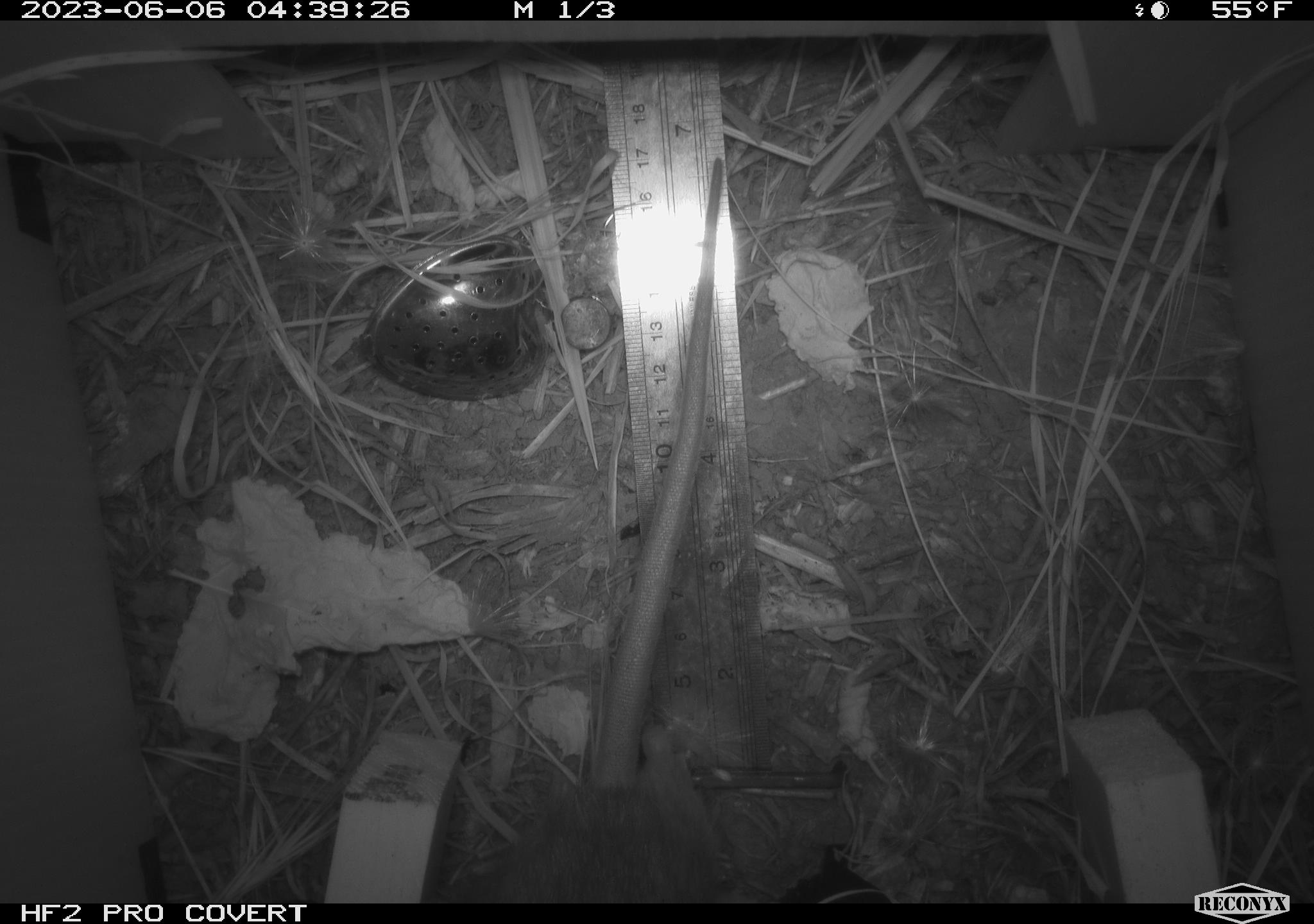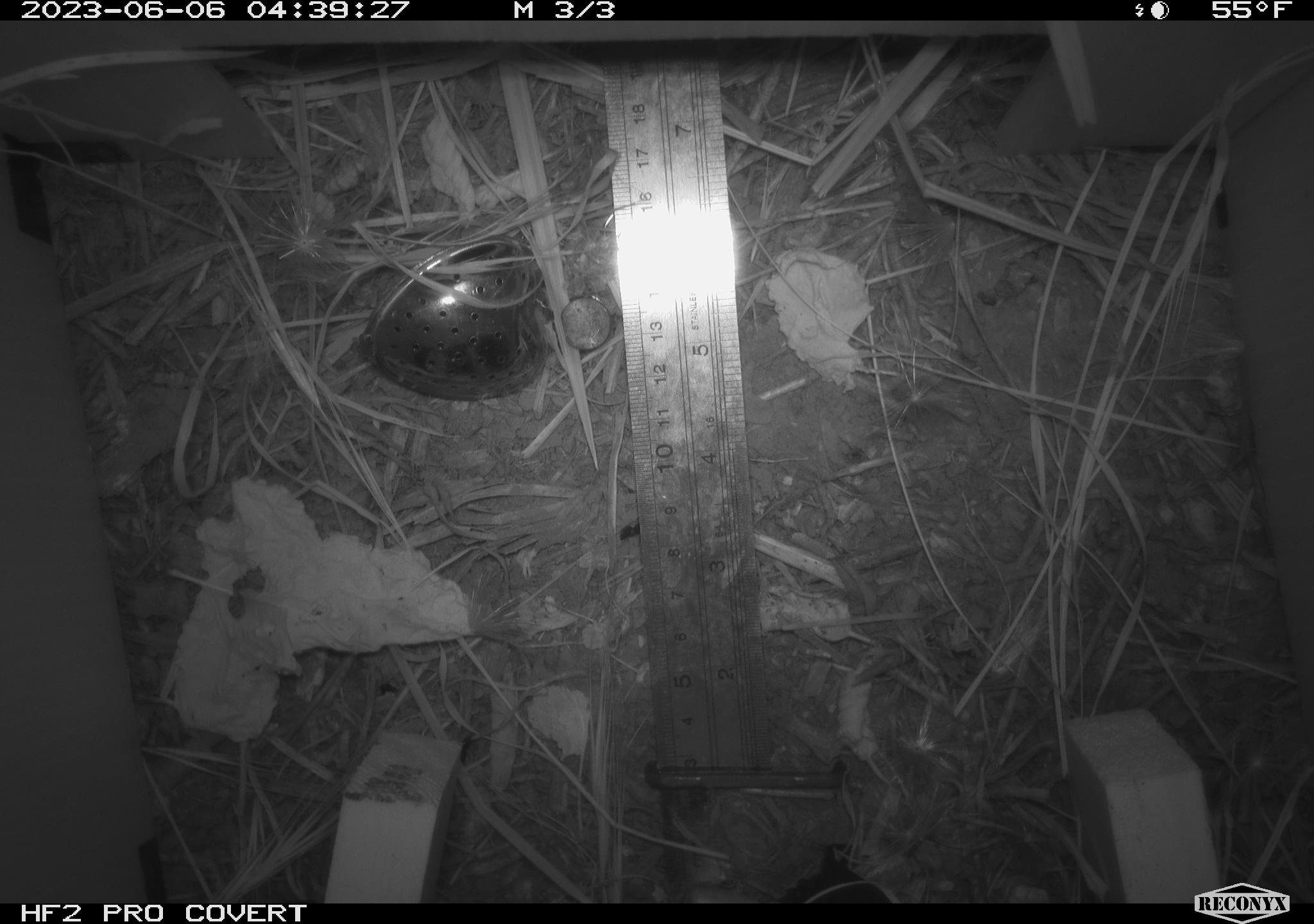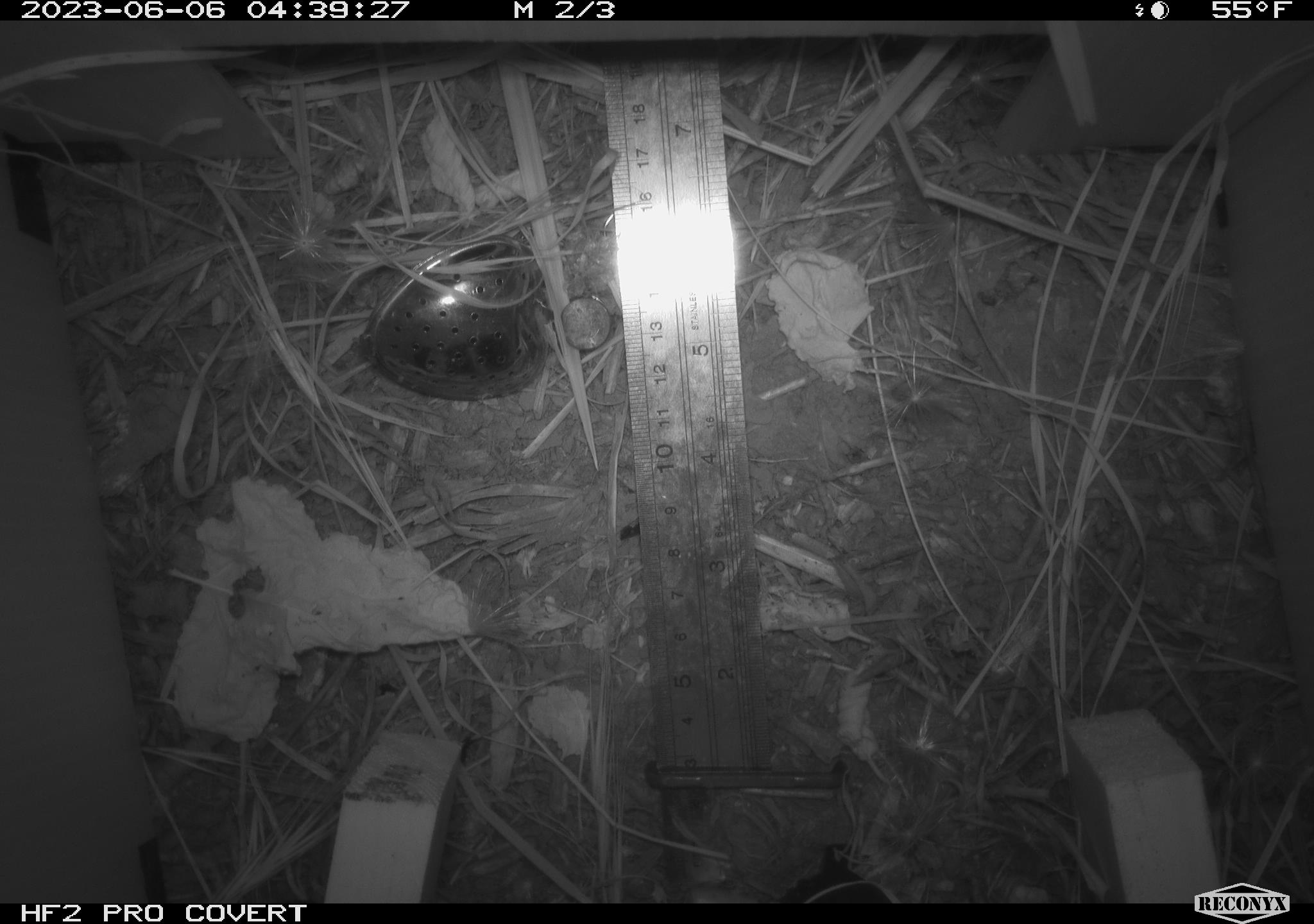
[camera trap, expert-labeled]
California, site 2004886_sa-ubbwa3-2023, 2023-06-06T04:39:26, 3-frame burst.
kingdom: Animalia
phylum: Chordata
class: Mammalia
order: Rodentia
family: Muridae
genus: Rattus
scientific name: Rattus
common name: rat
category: rattus species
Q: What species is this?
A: Rattus species (rat) (Rattus).